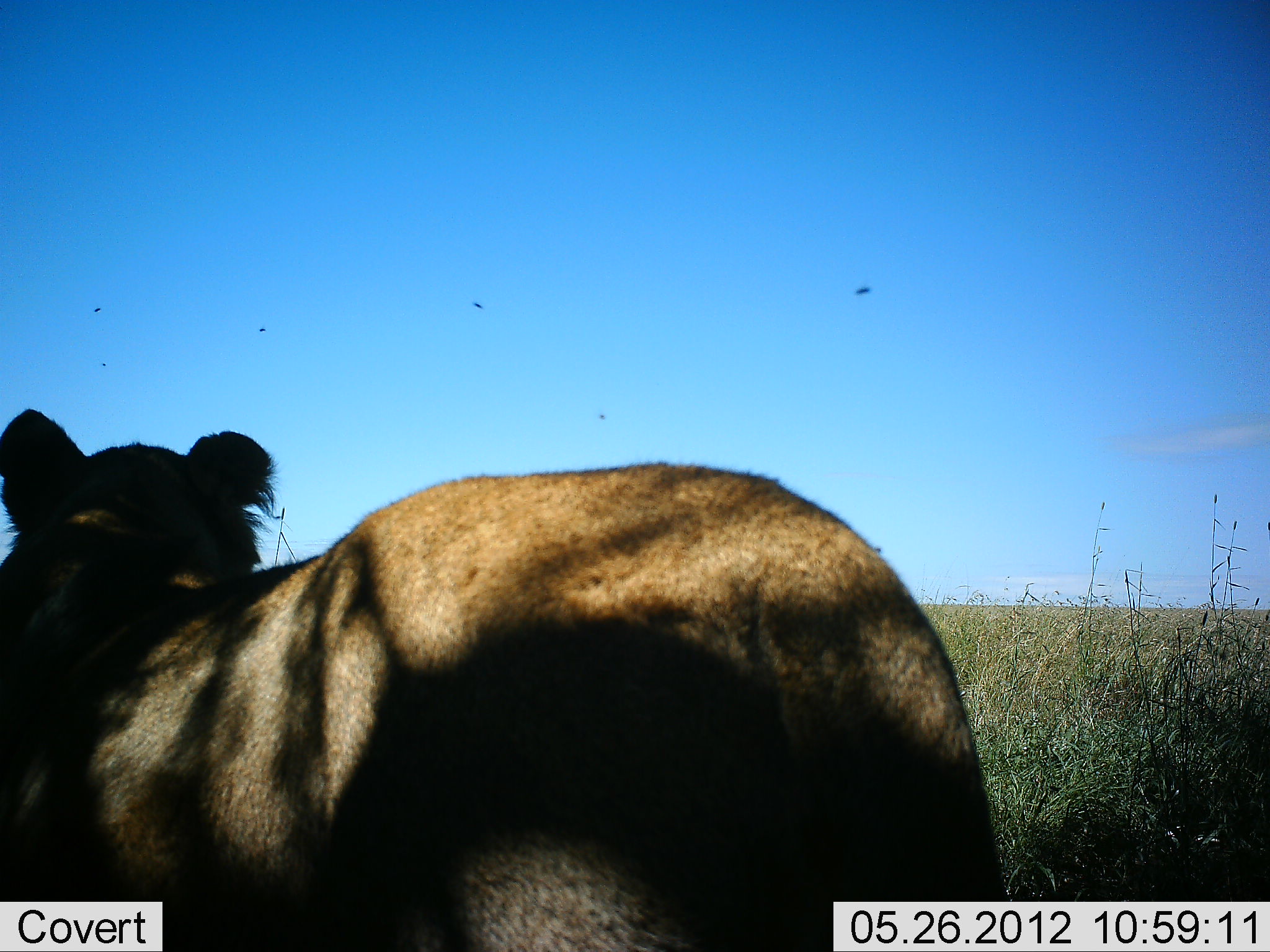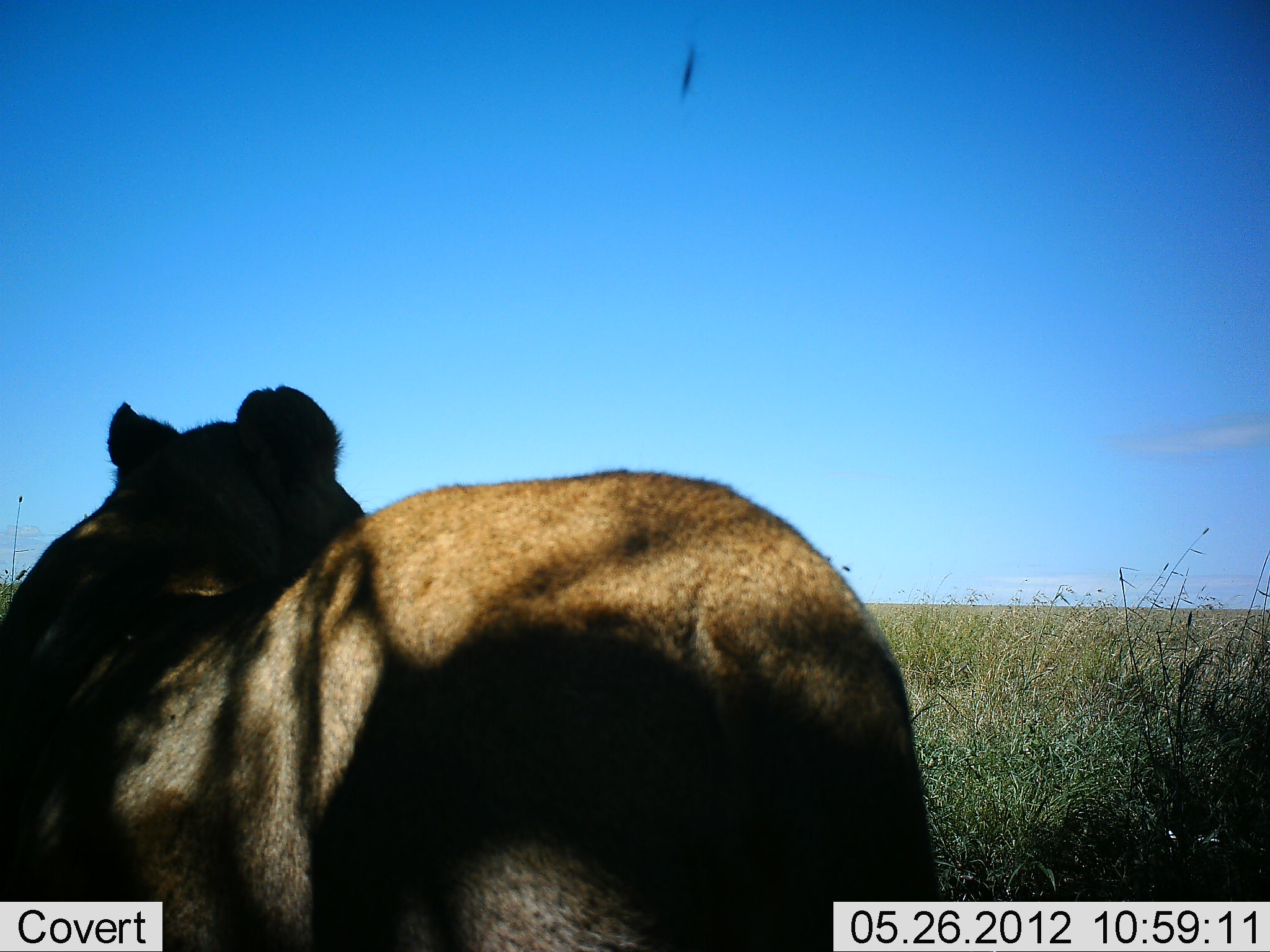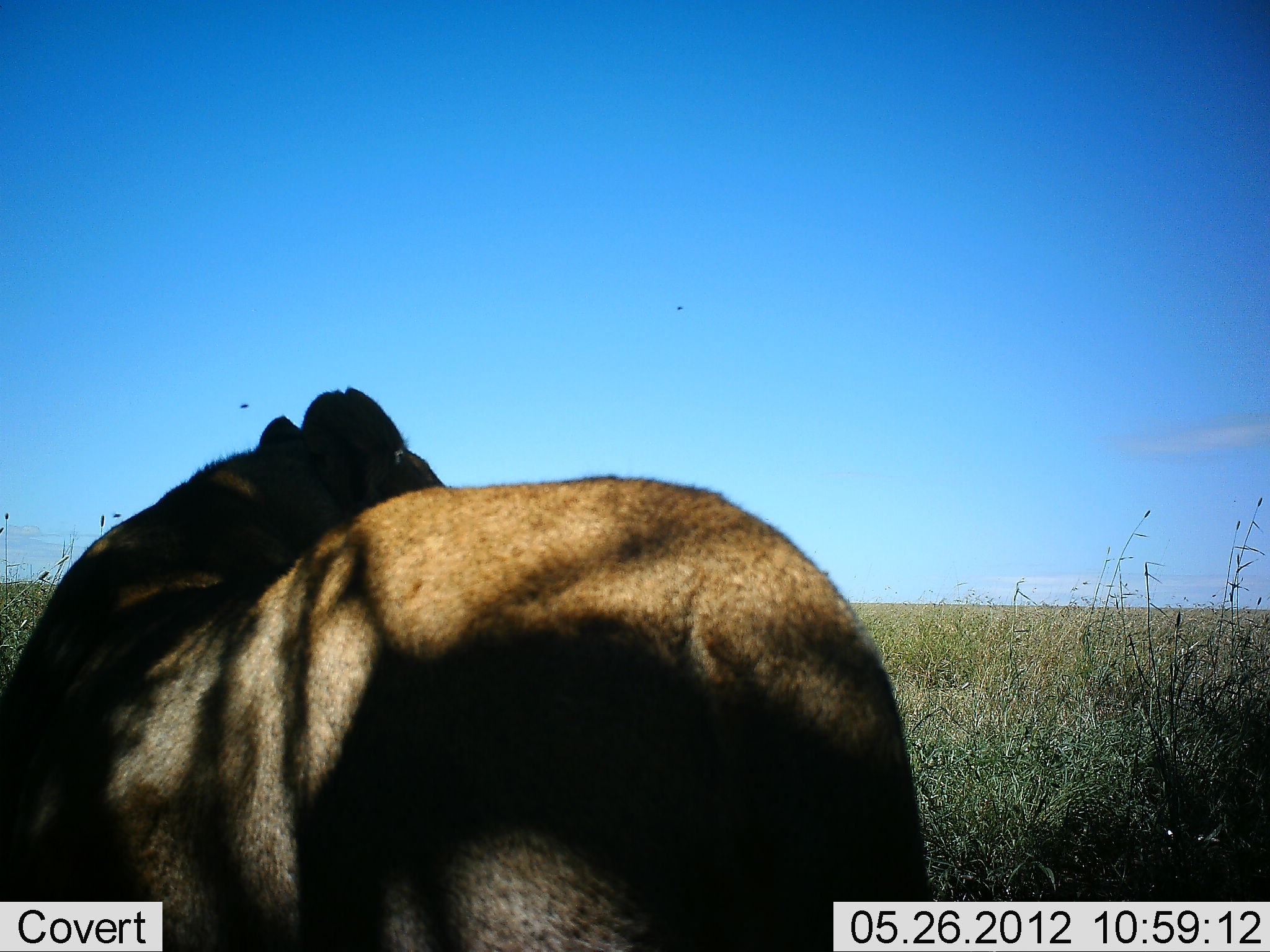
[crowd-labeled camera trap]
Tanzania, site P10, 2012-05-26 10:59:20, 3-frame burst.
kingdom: Animalia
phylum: Chordata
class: Mammalia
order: Carnivora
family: Felidae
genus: Panthera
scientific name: Panthera leo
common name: lion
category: lionfemale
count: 1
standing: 90%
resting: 0%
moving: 10%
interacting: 0%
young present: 0%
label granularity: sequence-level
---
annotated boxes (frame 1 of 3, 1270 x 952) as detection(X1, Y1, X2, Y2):
animal: detection(1, 405, 1010, 952)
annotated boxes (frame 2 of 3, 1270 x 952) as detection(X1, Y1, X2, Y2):
animal: detection(0, 384, 943, 952)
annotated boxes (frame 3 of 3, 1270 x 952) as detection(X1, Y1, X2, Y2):
animal: detection(1, 382, 948, 952)